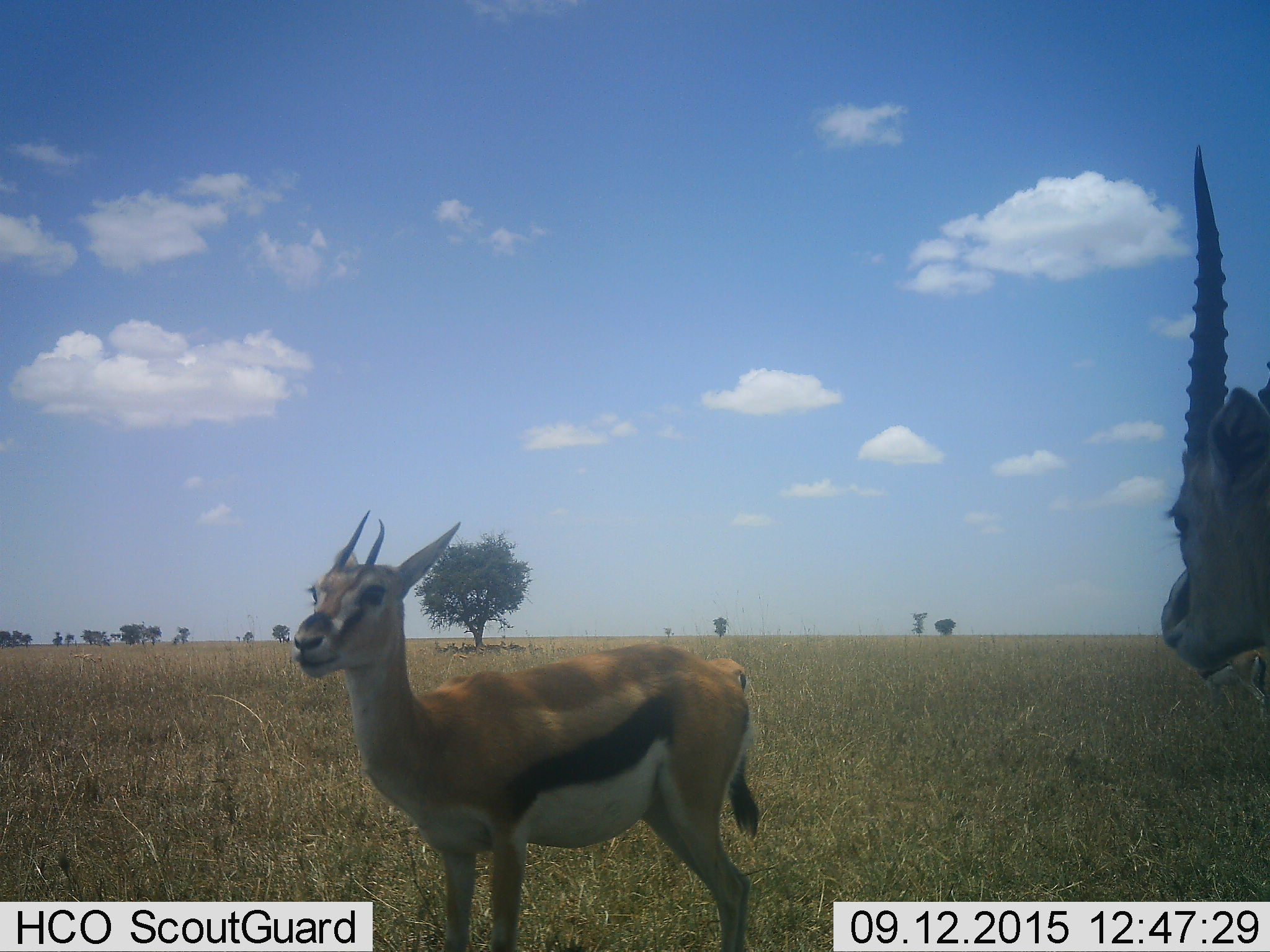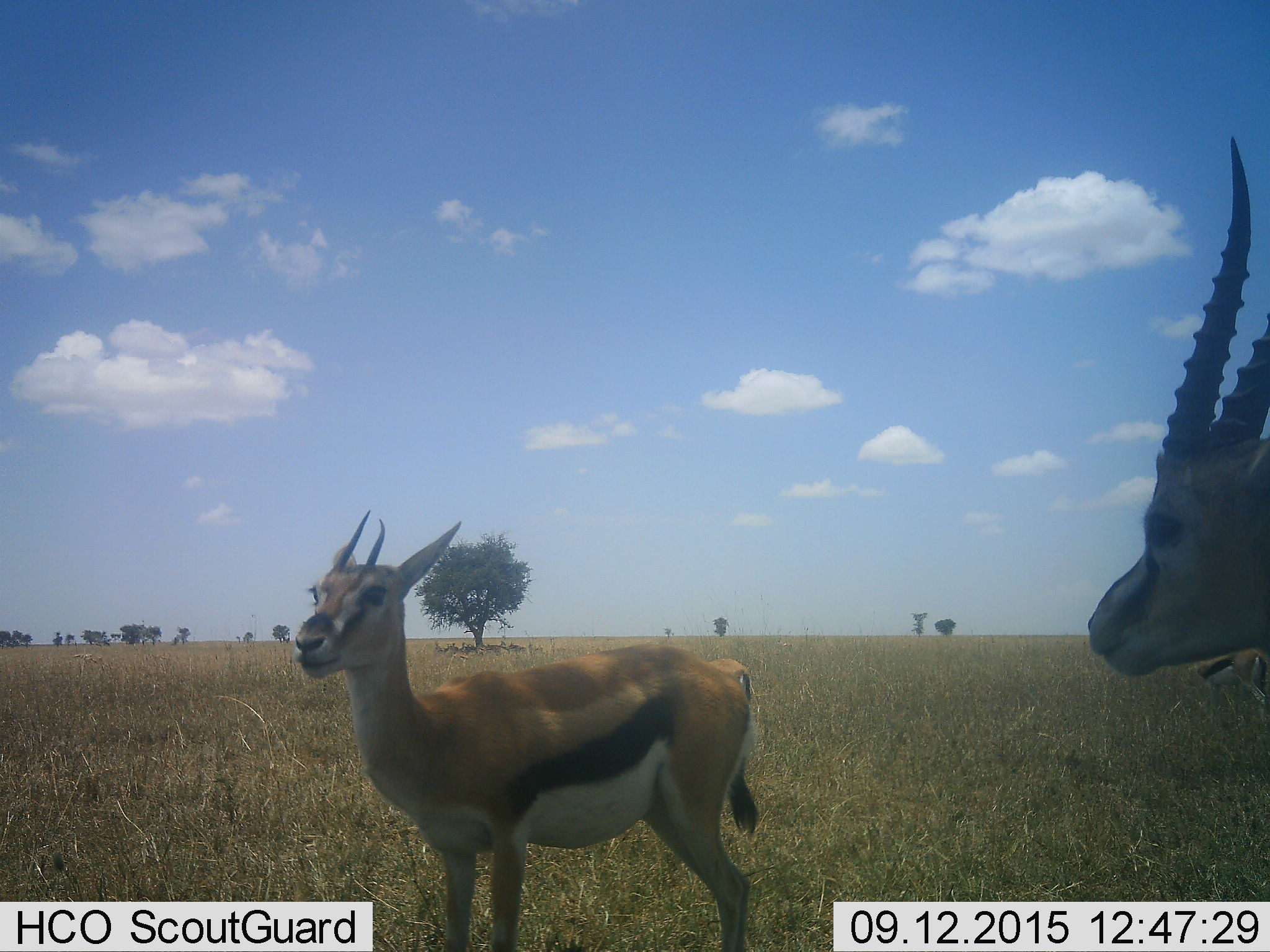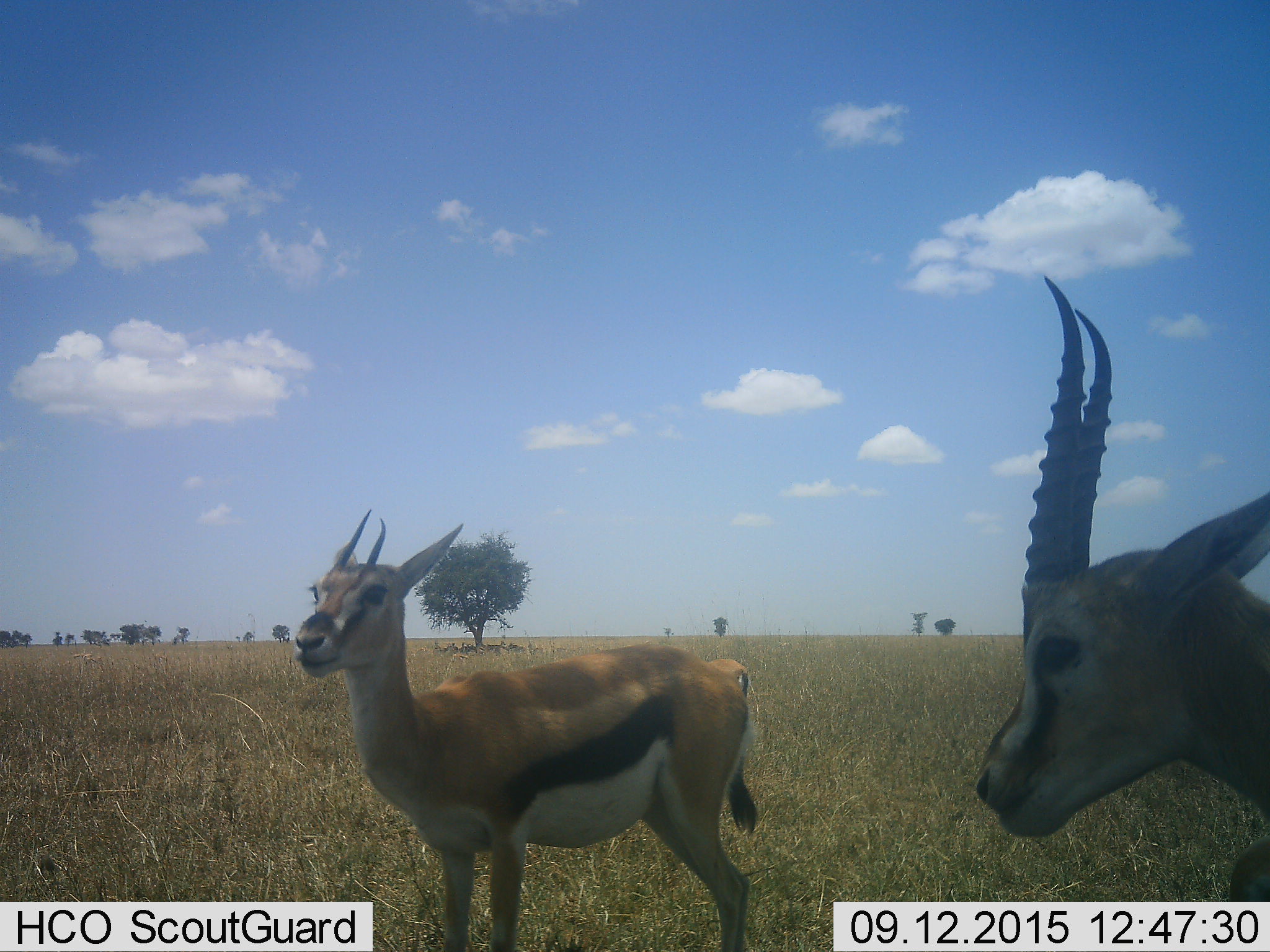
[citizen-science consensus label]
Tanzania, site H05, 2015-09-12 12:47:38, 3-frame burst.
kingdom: Animalia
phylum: Chordata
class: Mammalia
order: Artiodactyla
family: Bovidae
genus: Eudorcas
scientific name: Eudorcas thomsonii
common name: thomson's gazelle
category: gazellethomsons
Gazellethomsons (thomson's gazelle) (Eudorcas thomsonii), count 11-50. Behavior (volunteer vote fractions): standing 100%, resting 40%, moving 30%, interacting 0%. Young present (vote fraction): 0%. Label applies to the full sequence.